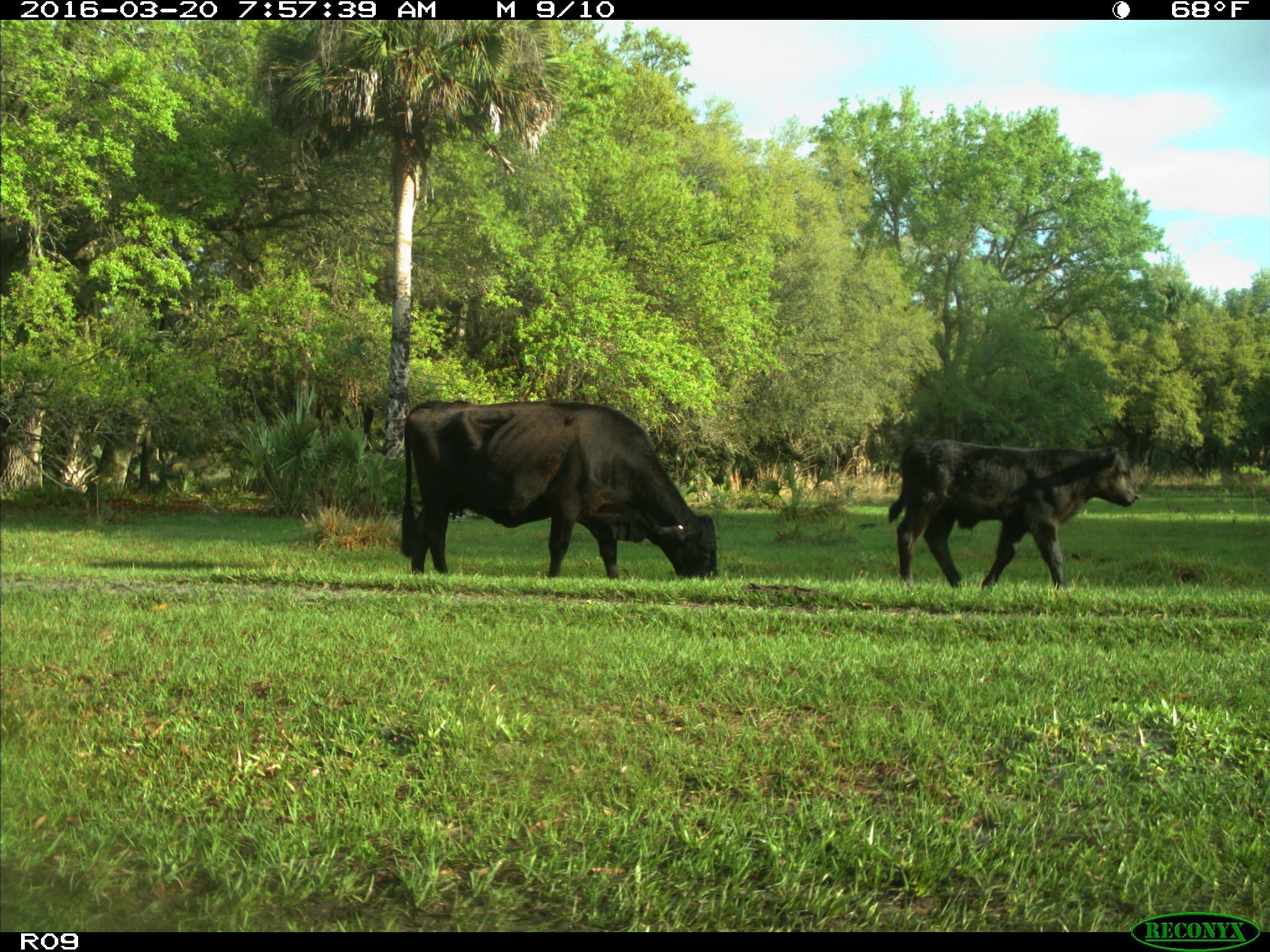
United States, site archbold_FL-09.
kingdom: Animalia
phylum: Chordata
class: Mammalia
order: Artiodactyla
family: Bovidae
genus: Bos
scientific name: Bos taurus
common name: domestic cow